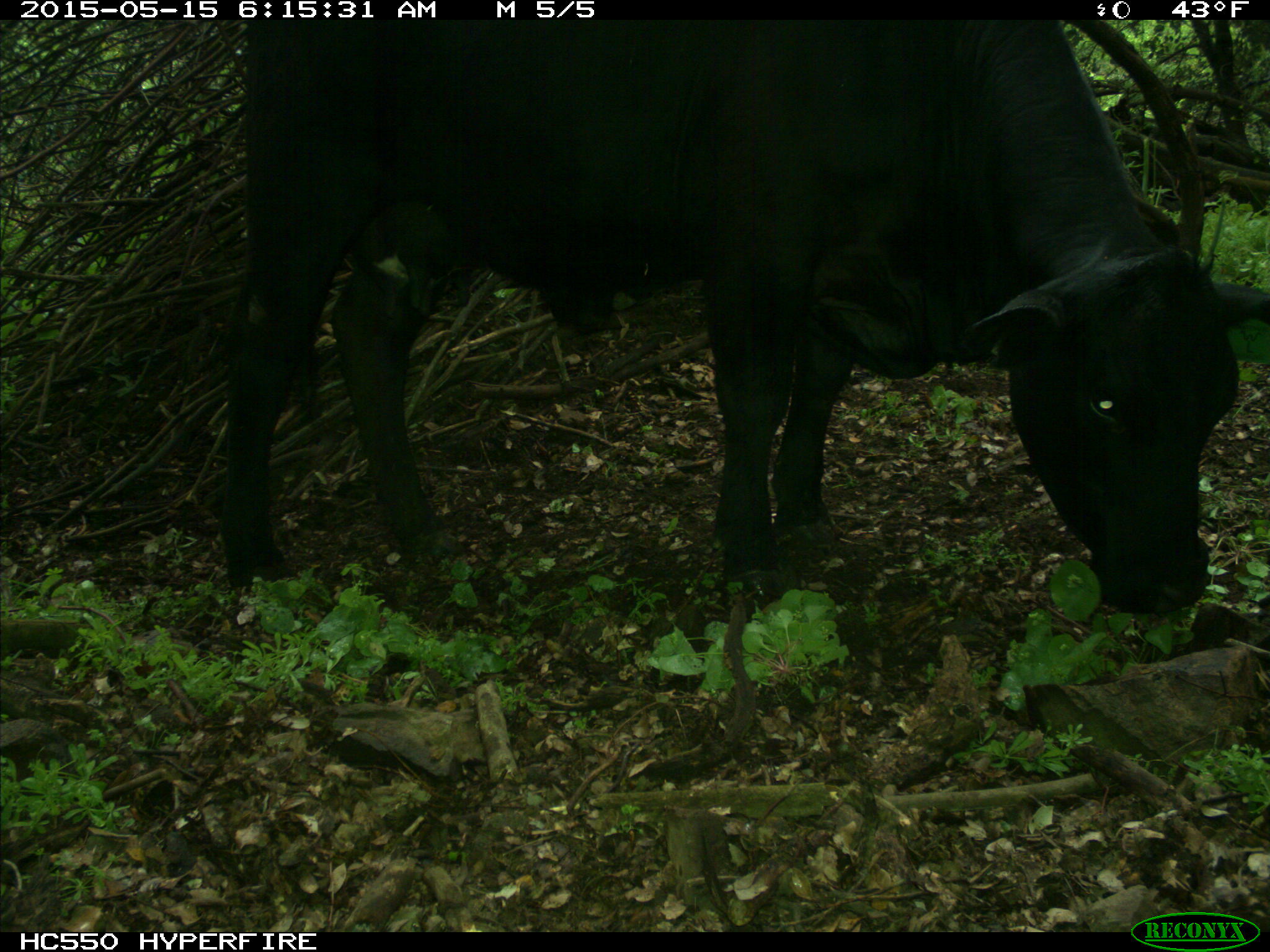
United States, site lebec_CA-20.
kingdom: Animalia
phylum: Chordata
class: Mammalia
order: Artiodactyla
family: Bovidae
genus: Bos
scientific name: Bos taurus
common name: domestic cow